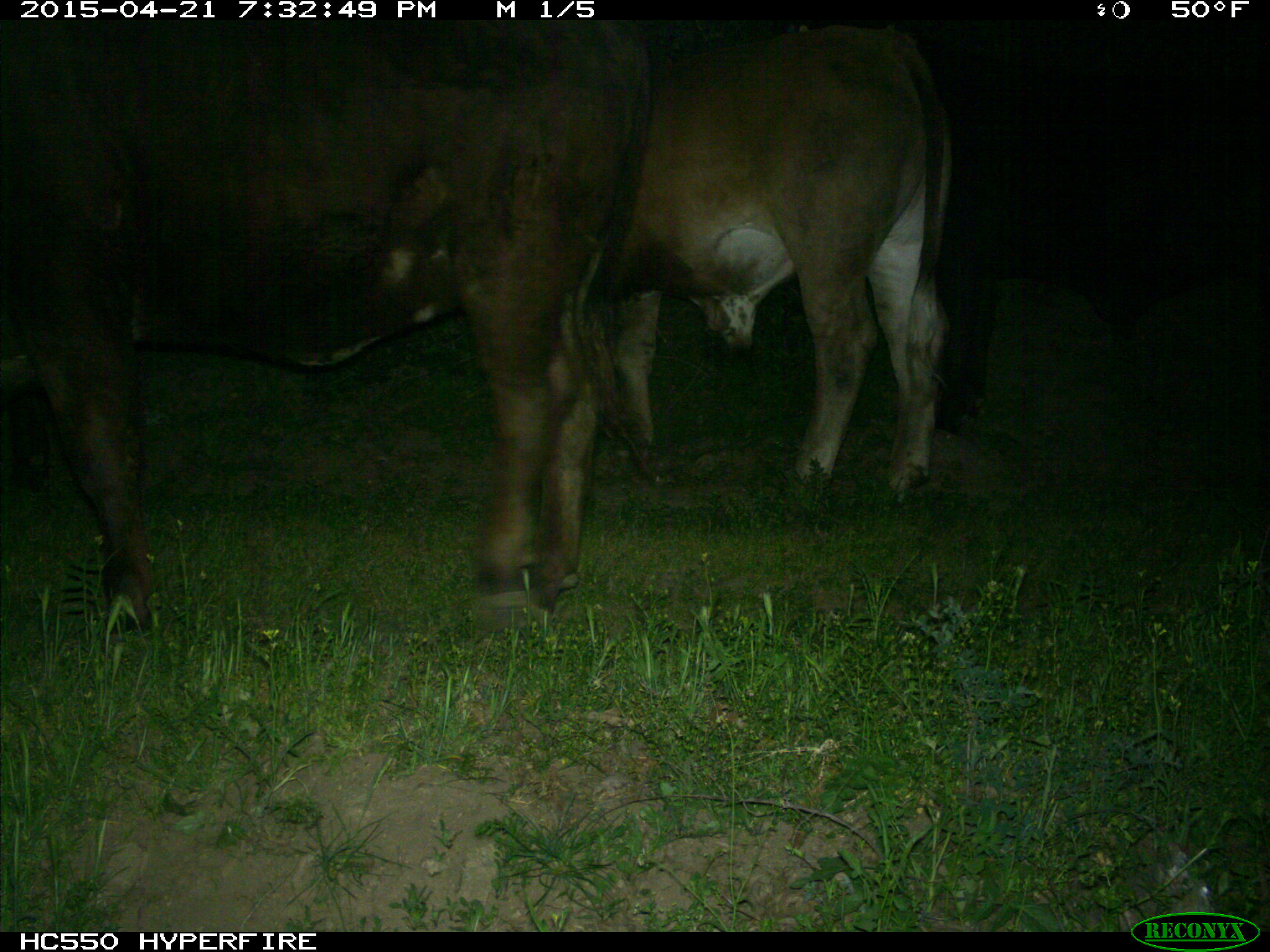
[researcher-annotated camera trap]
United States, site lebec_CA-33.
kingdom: Animalia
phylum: Chordata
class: Mammalia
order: Artiodactyla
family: Bovidae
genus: Bos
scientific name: Bos taurus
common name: domestic cow